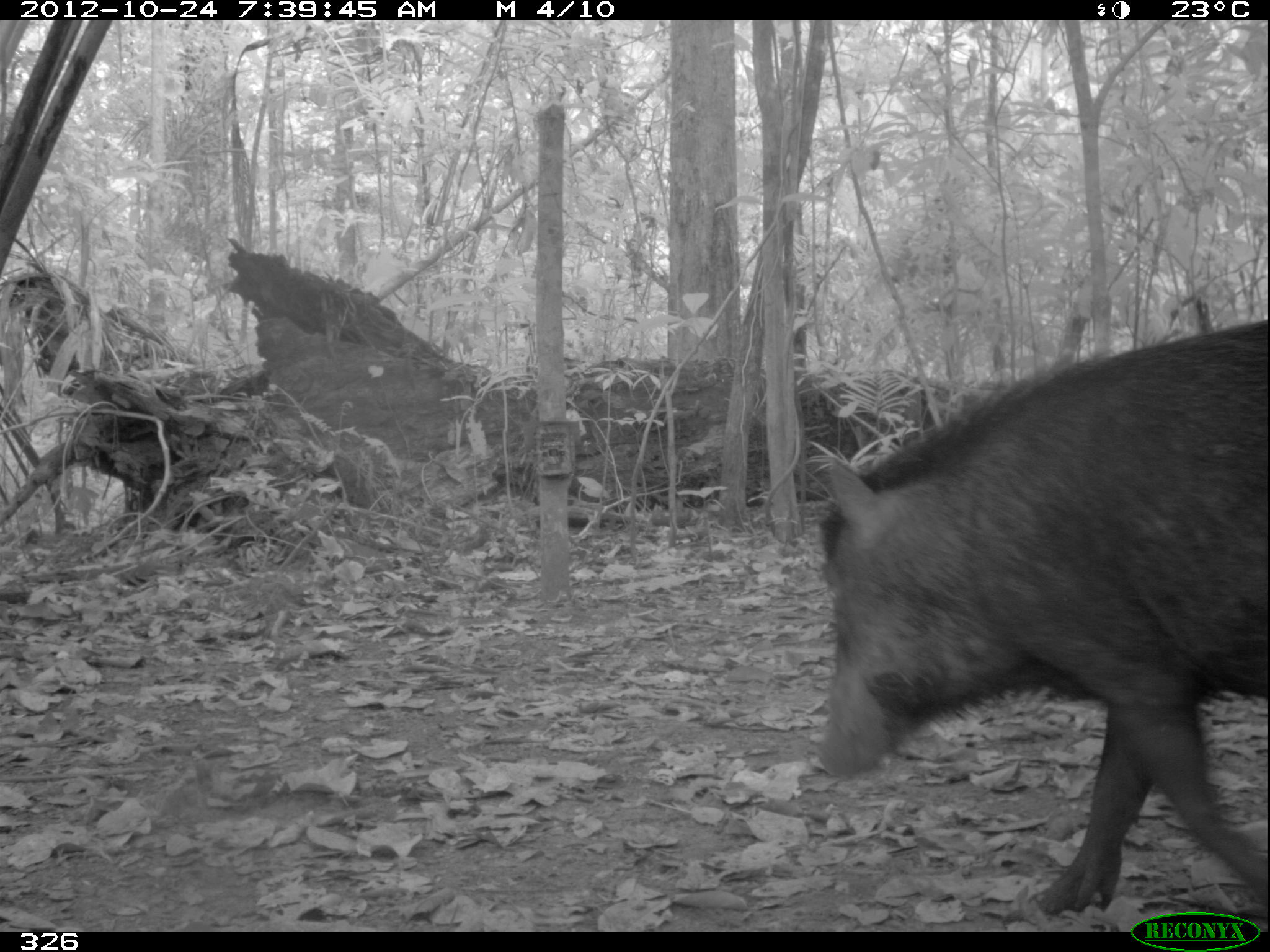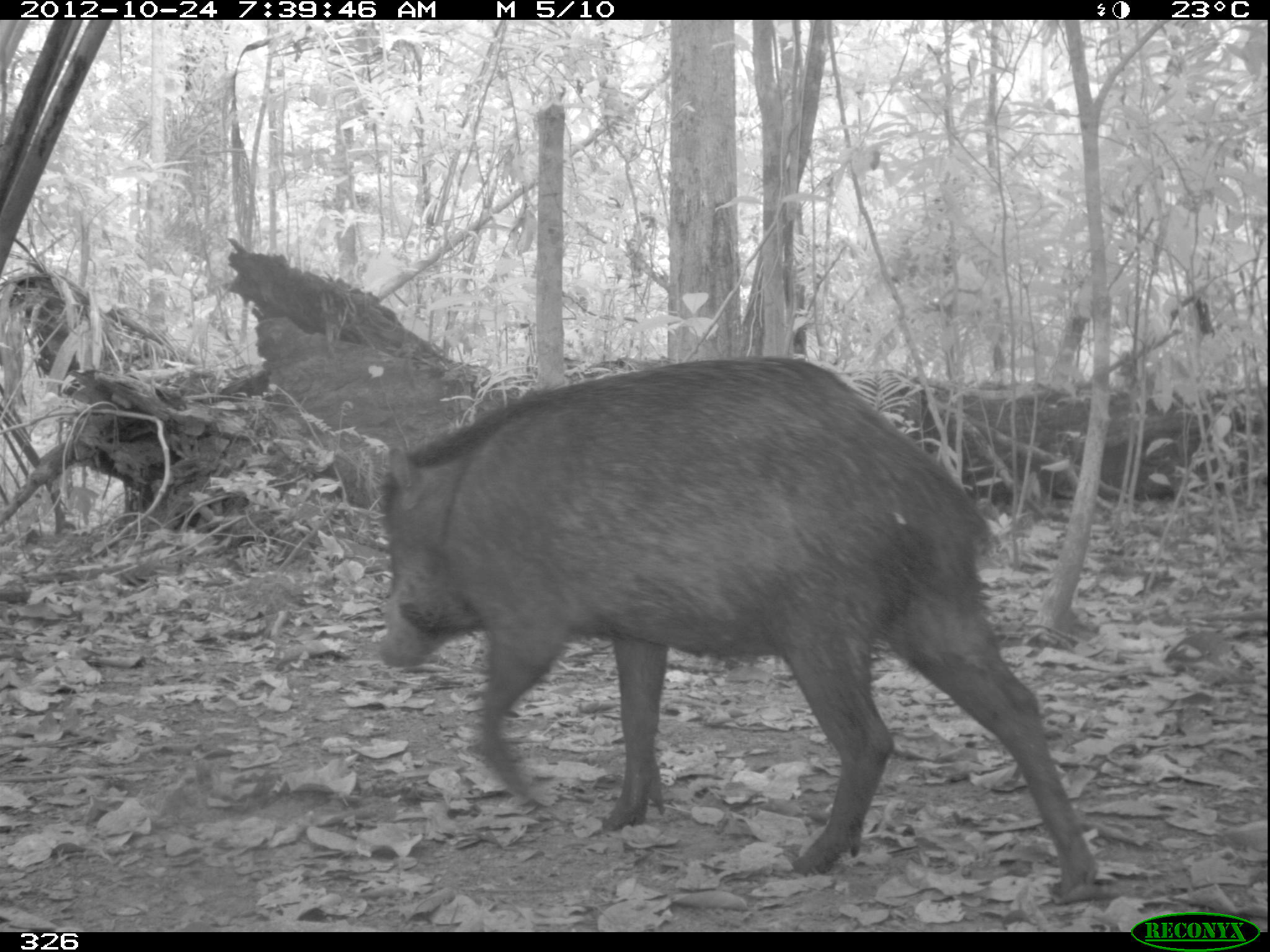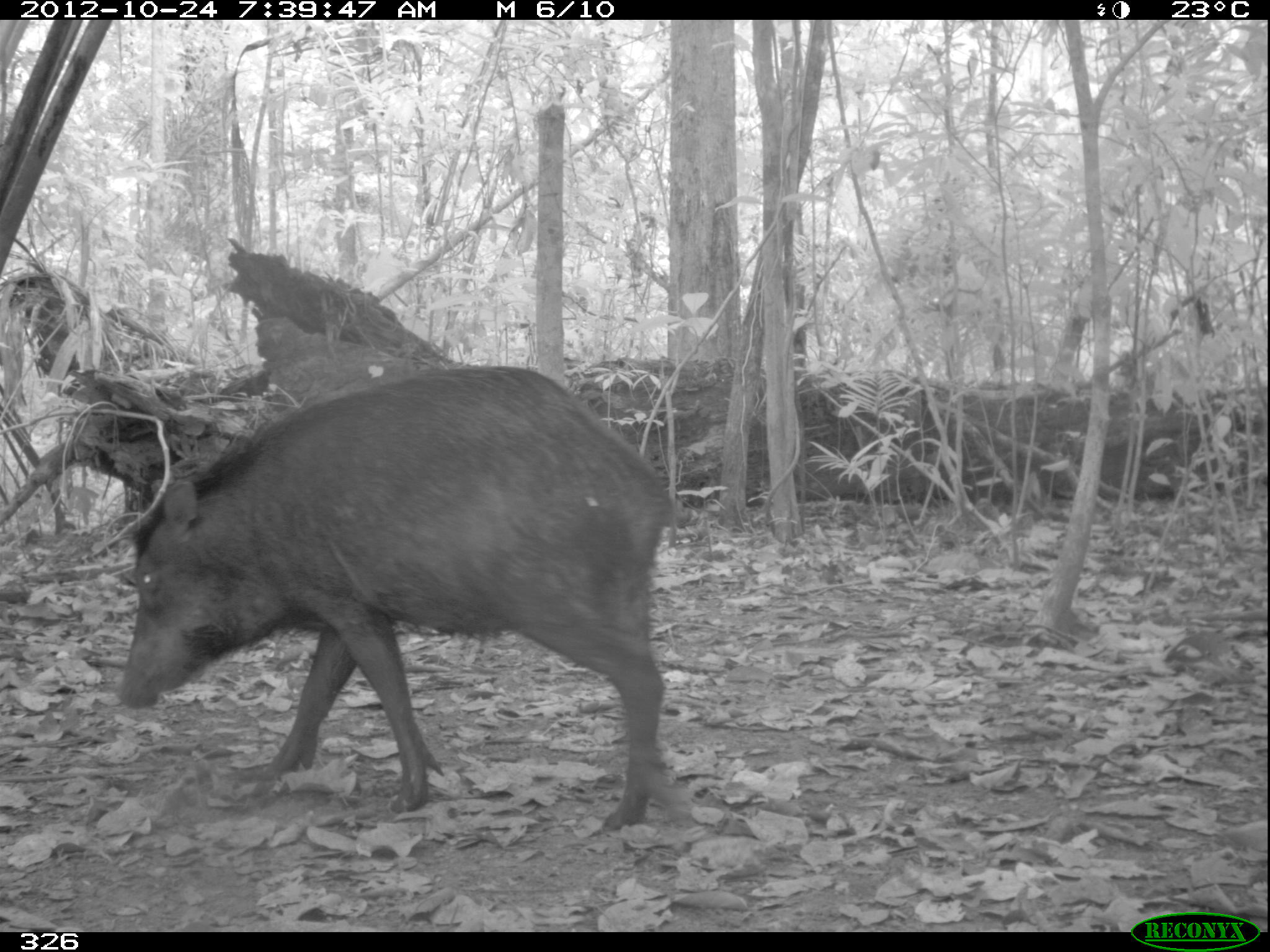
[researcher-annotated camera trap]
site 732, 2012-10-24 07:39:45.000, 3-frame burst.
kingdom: Animalia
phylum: Chordata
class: Mammalia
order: Artiodactyla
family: Tayassuidae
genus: Tayassu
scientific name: Tayassu pecari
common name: white-lipped peccary